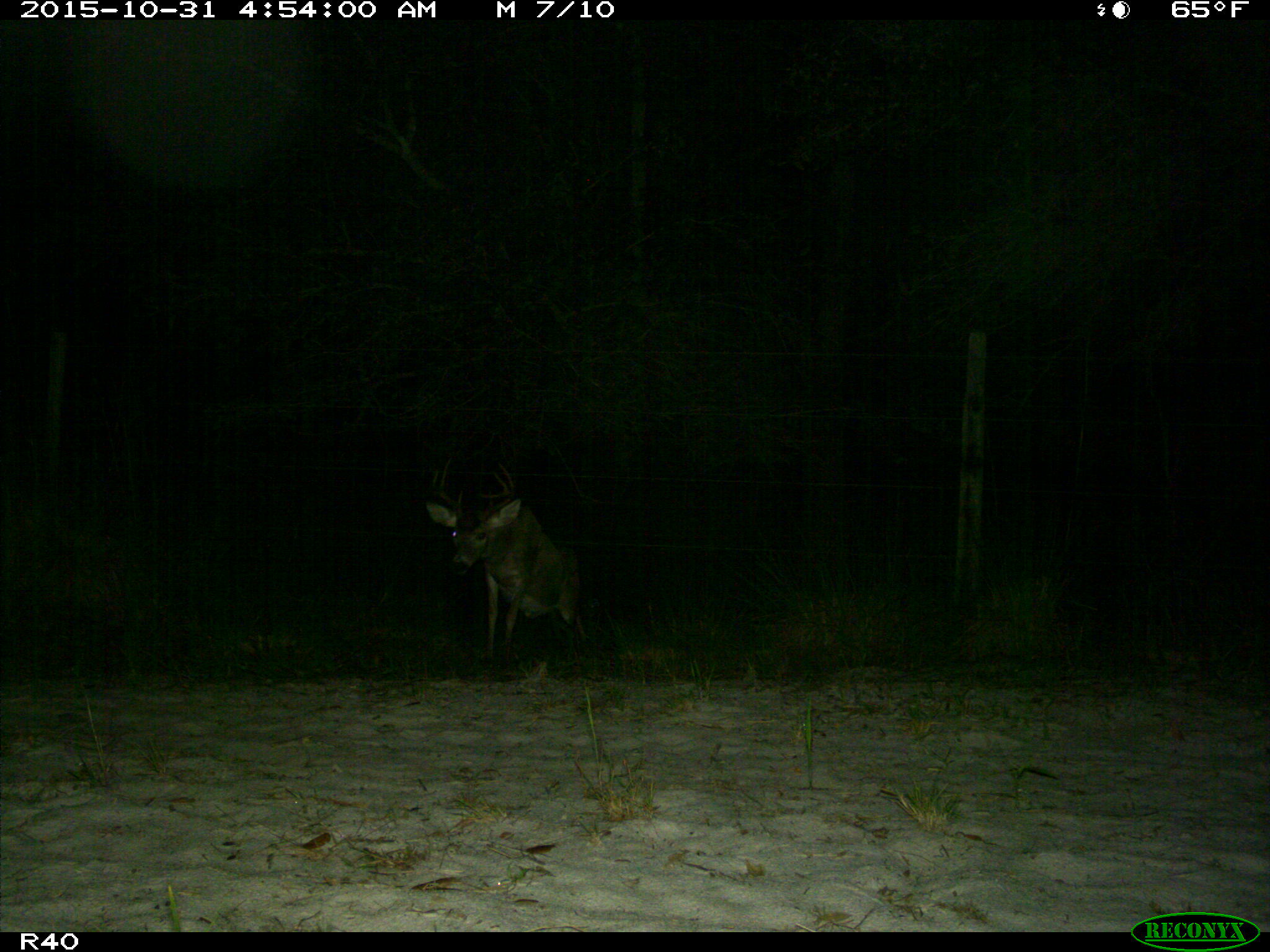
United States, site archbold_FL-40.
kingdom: Animalia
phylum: Chordata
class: Mammalia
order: Artiodactyla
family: Cervidae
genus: Odocoileus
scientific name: Odocoileus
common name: deer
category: unidentified deer